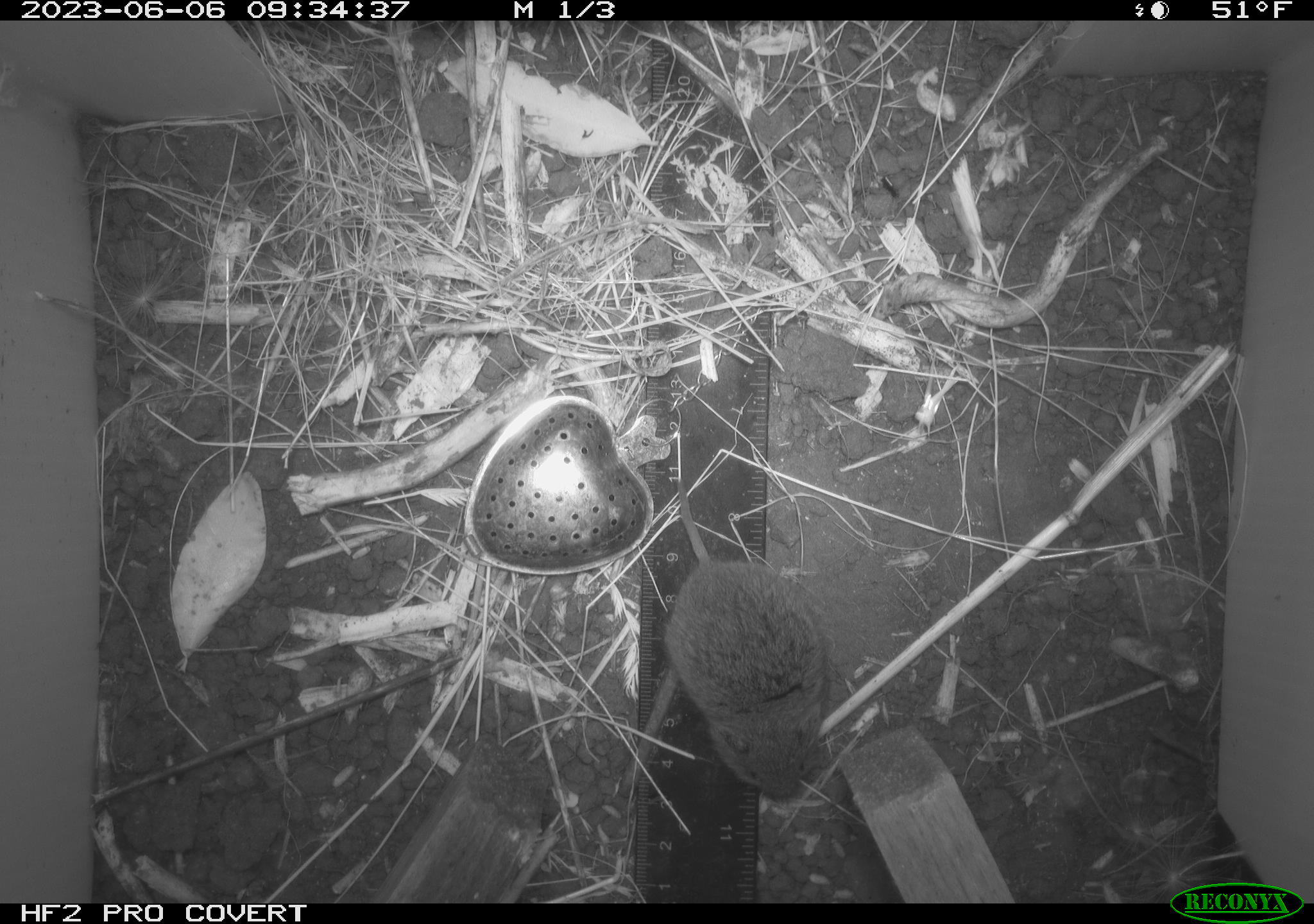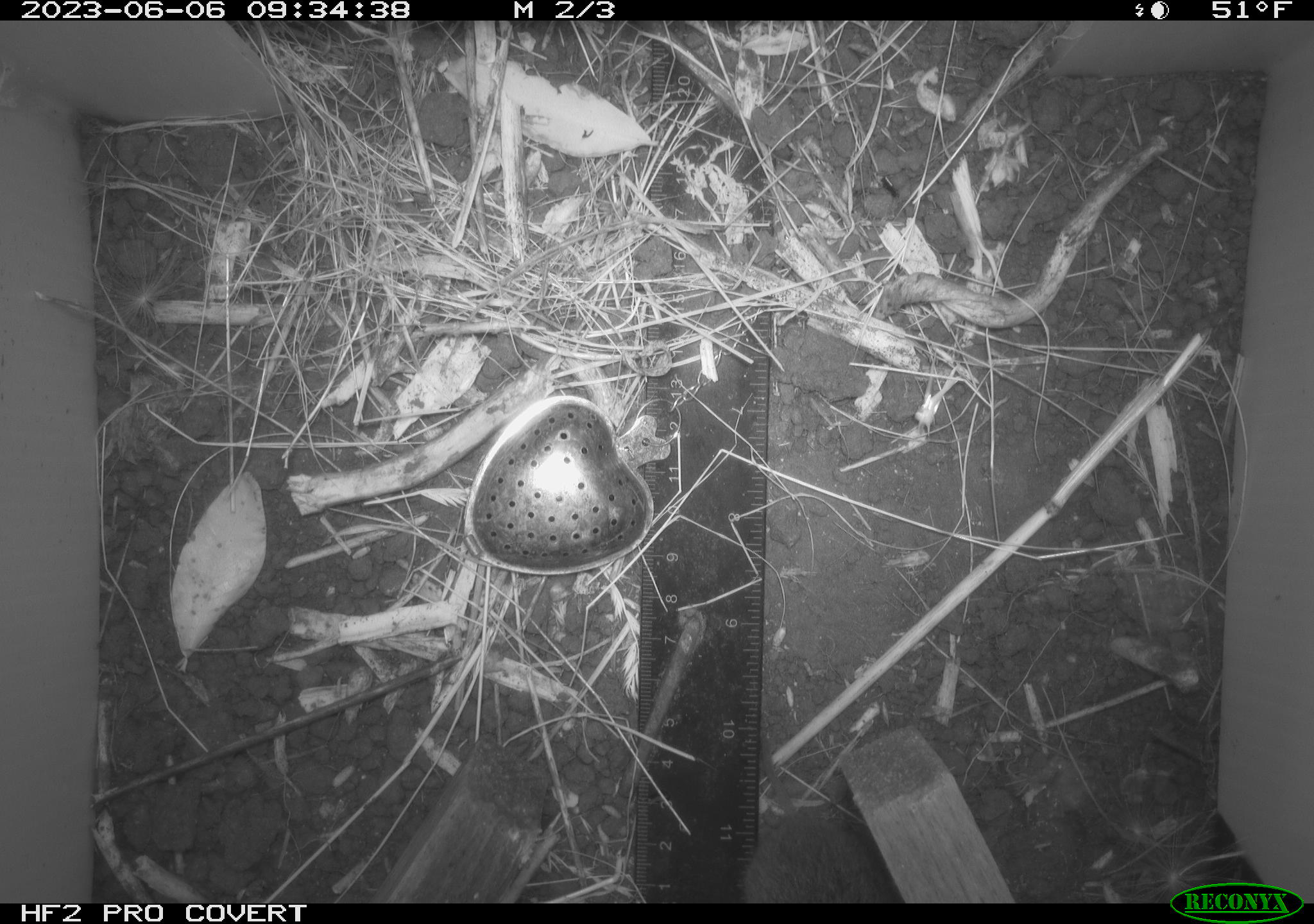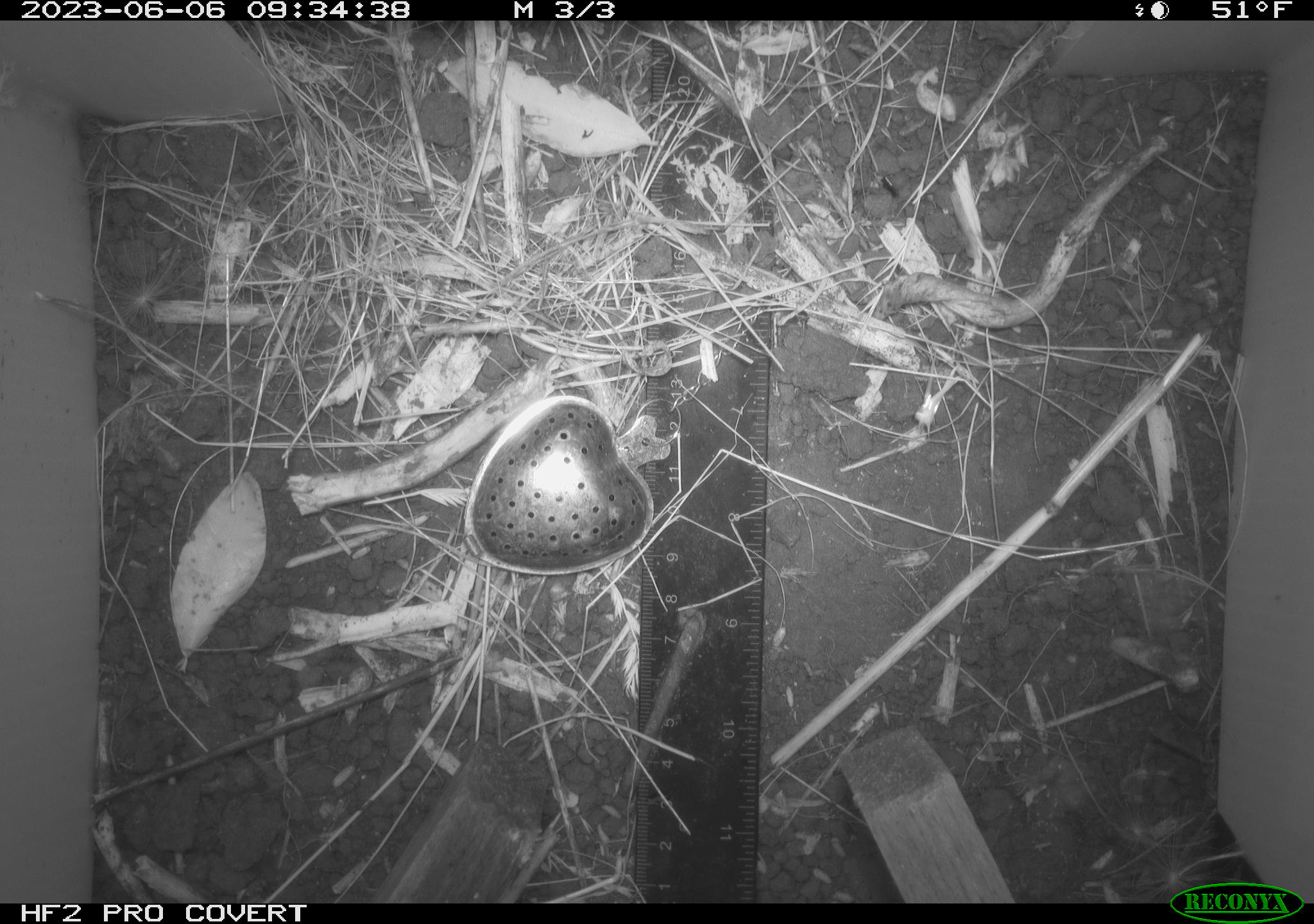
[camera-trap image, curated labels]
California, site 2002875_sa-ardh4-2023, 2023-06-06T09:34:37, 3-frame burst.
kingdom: Animalia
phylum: Chordata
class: Mammalia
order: Rodentia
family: Cricetidae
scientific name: Arvicolinae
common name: voles, lemmings, and muskrats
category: arvicolinae subfamily